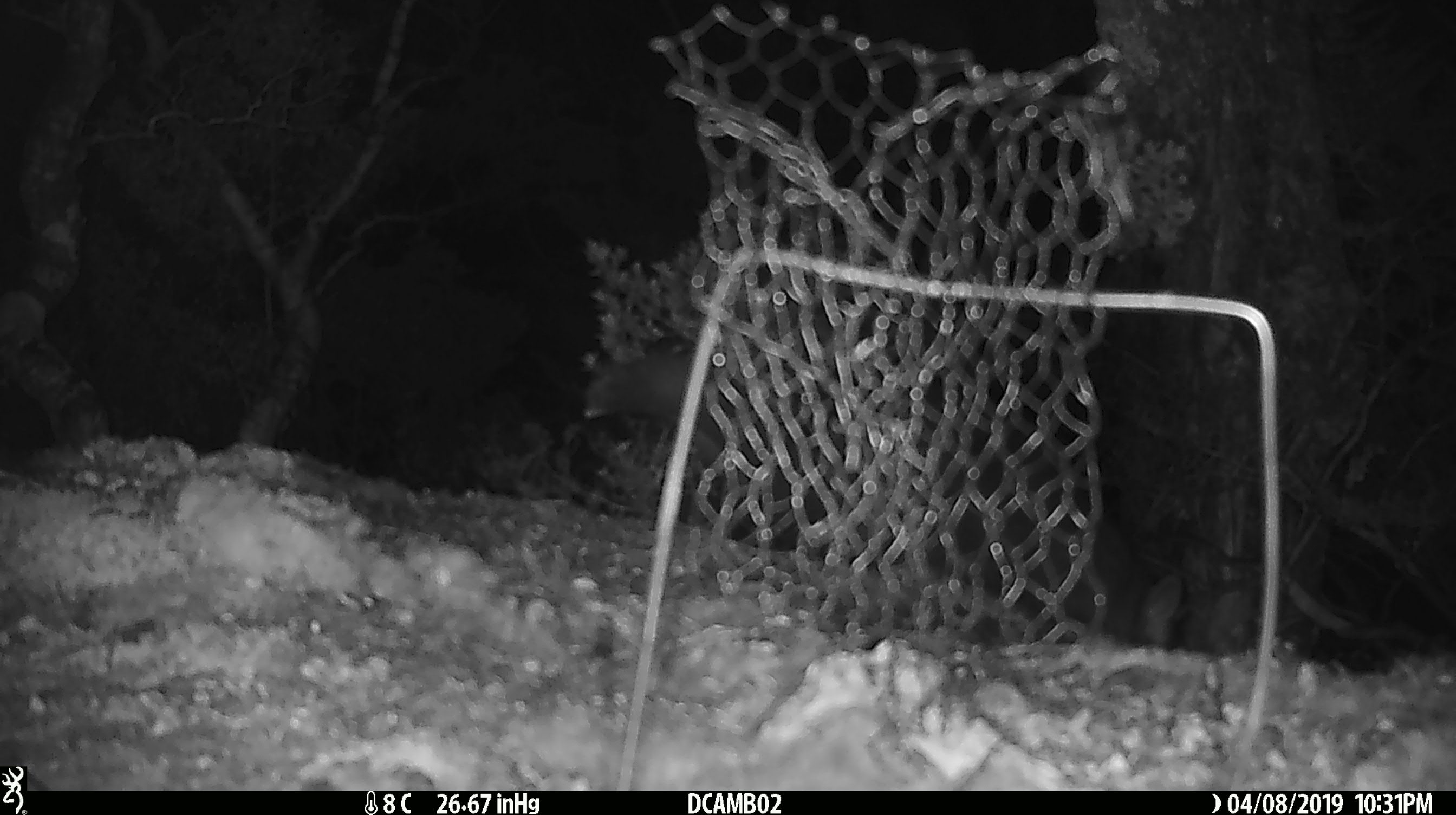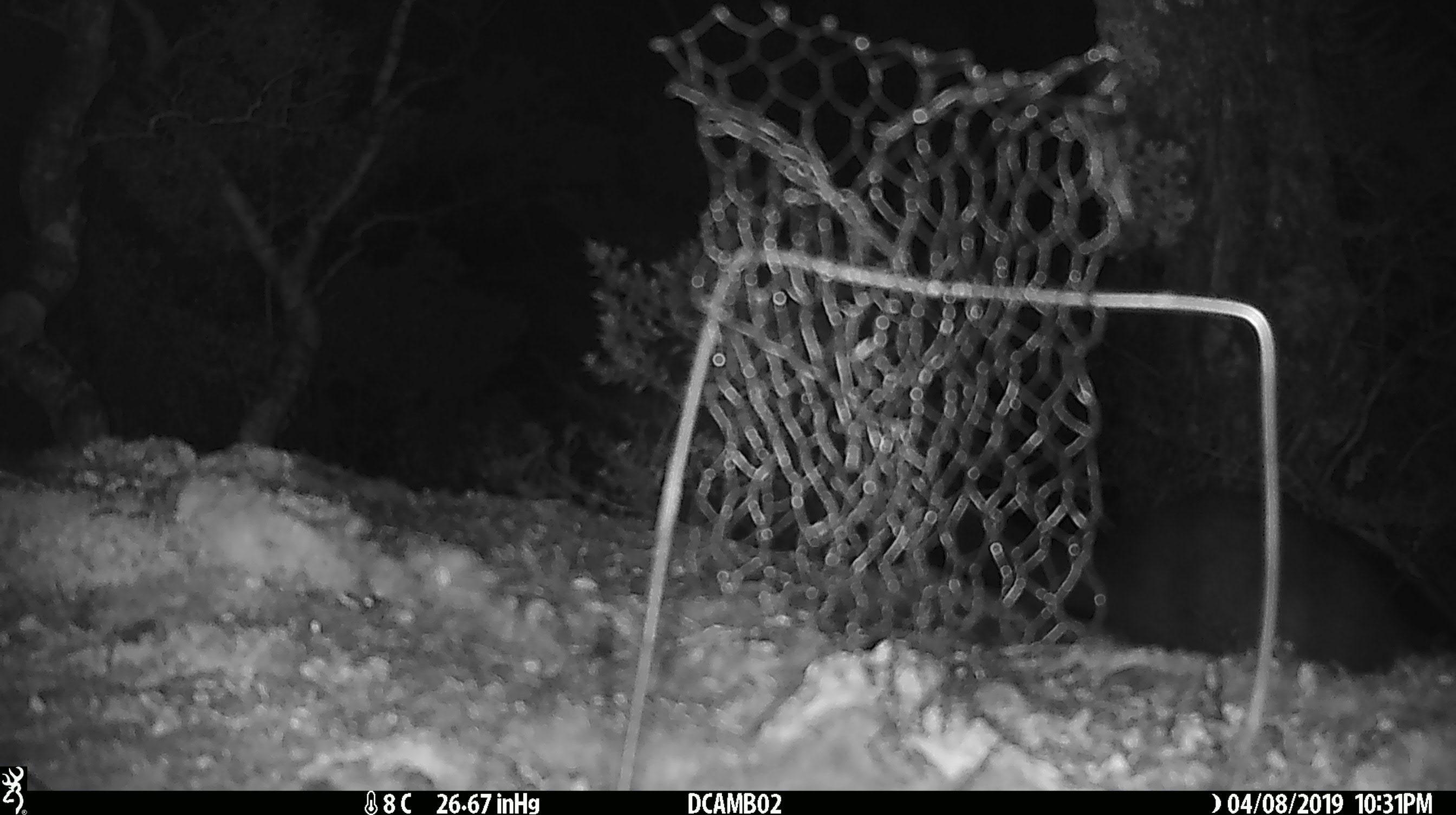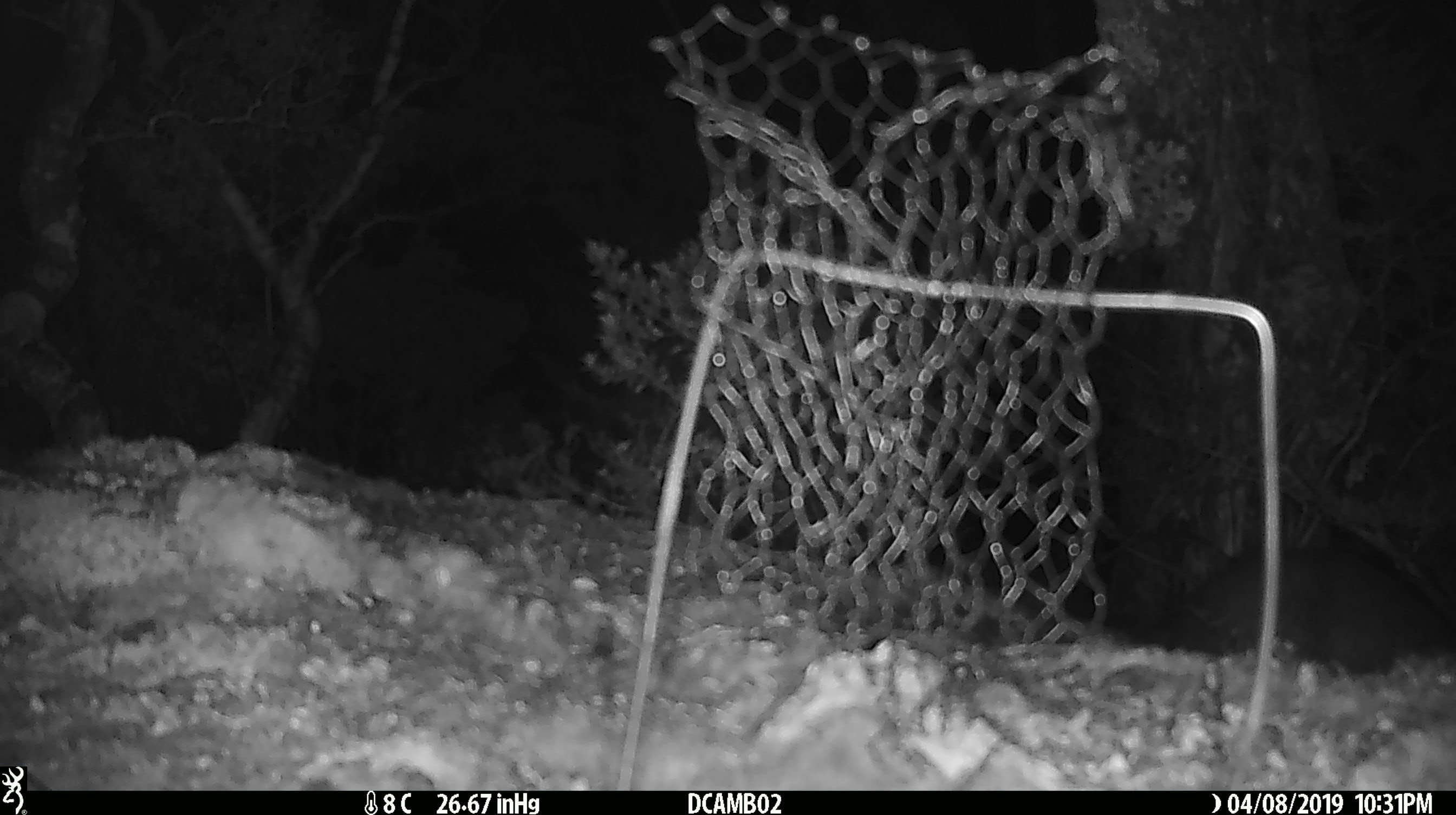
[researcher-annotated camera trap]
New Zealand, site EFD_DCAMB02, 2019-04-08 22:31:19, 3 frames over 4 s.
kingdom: Animalia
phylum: Chordata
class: Mammalia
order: Diprotodontia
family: Phalangeridae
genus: Trichosurus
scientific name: Trichosurus vulpecula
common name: common brushtail possum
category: possum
Possum (common brushtail possum) (Trichosurus vulpecula).